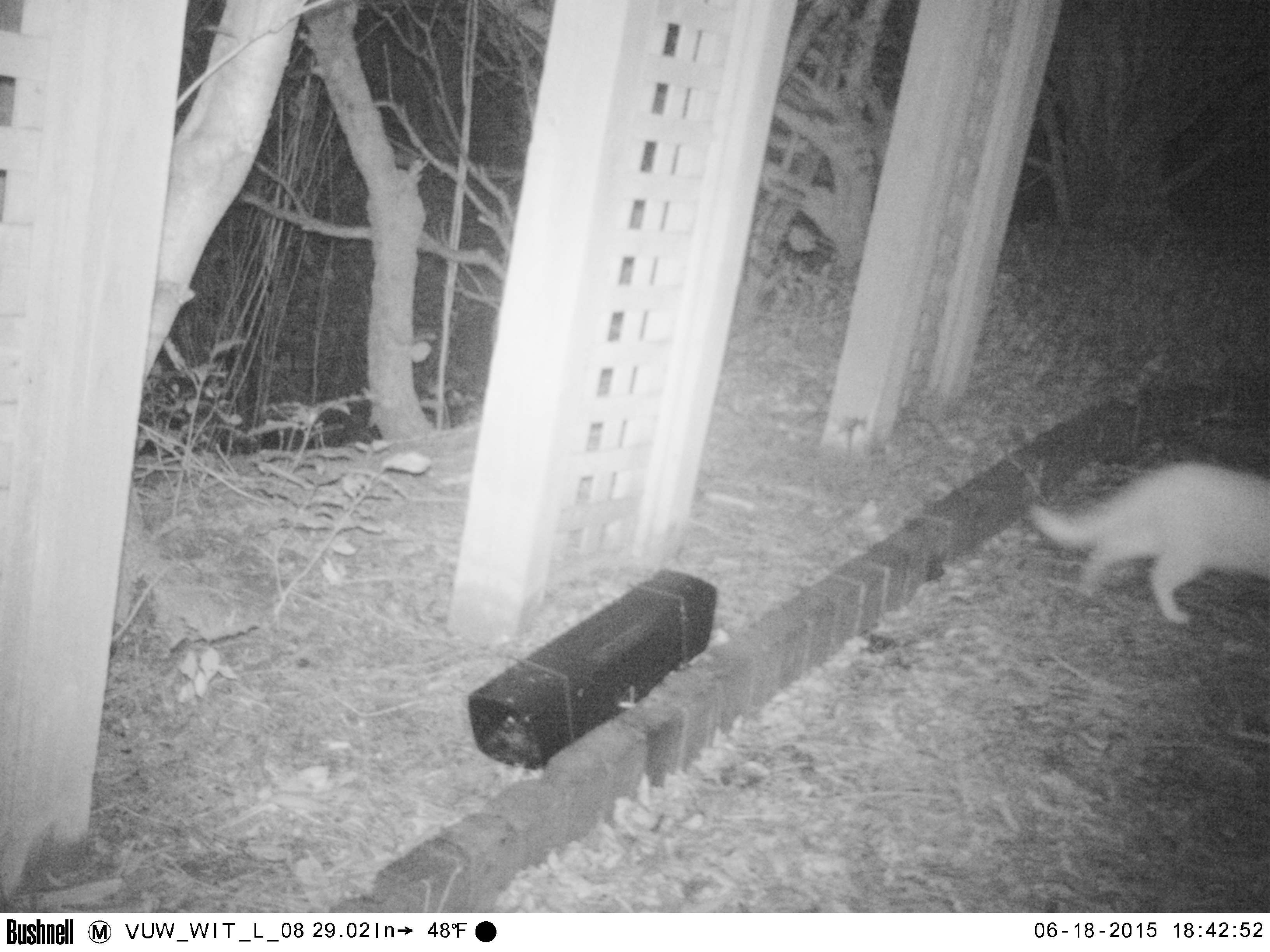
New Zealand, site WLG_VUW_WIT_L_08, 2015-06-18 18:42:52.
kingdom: Animalia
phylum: Chordata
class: Mammalia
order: Carnivora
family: Felidae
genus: Felis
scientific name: Felis catus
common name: domestic cat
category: cat